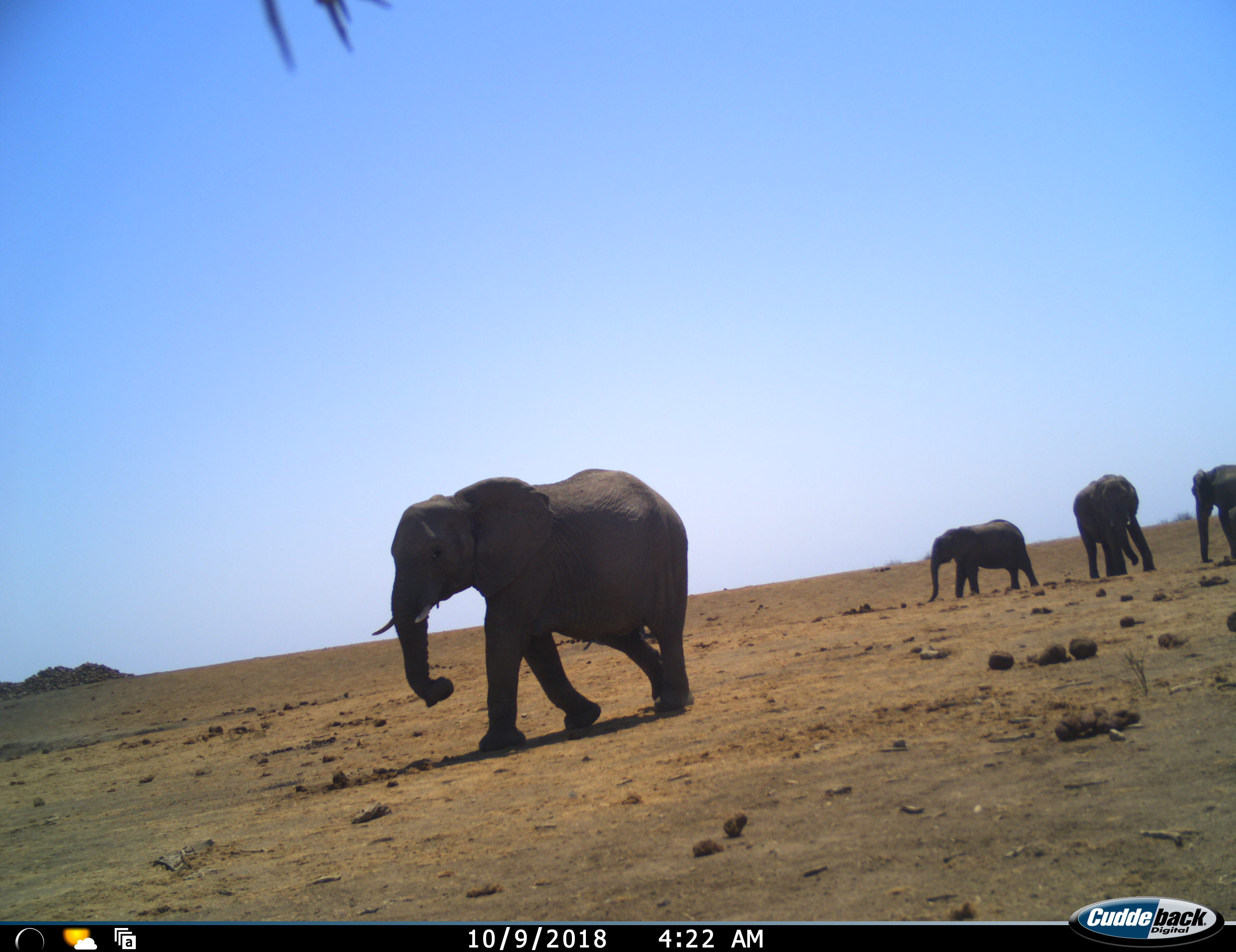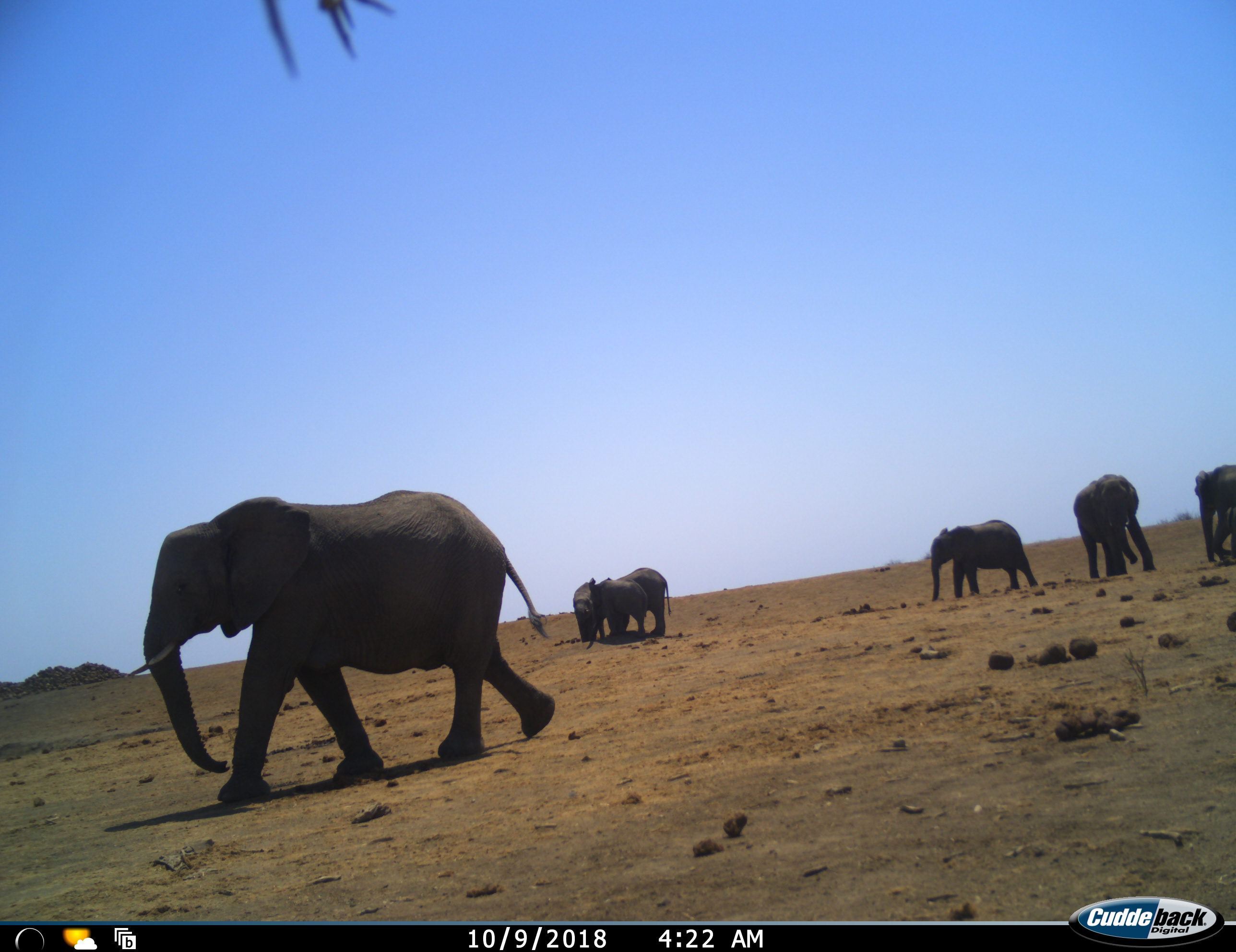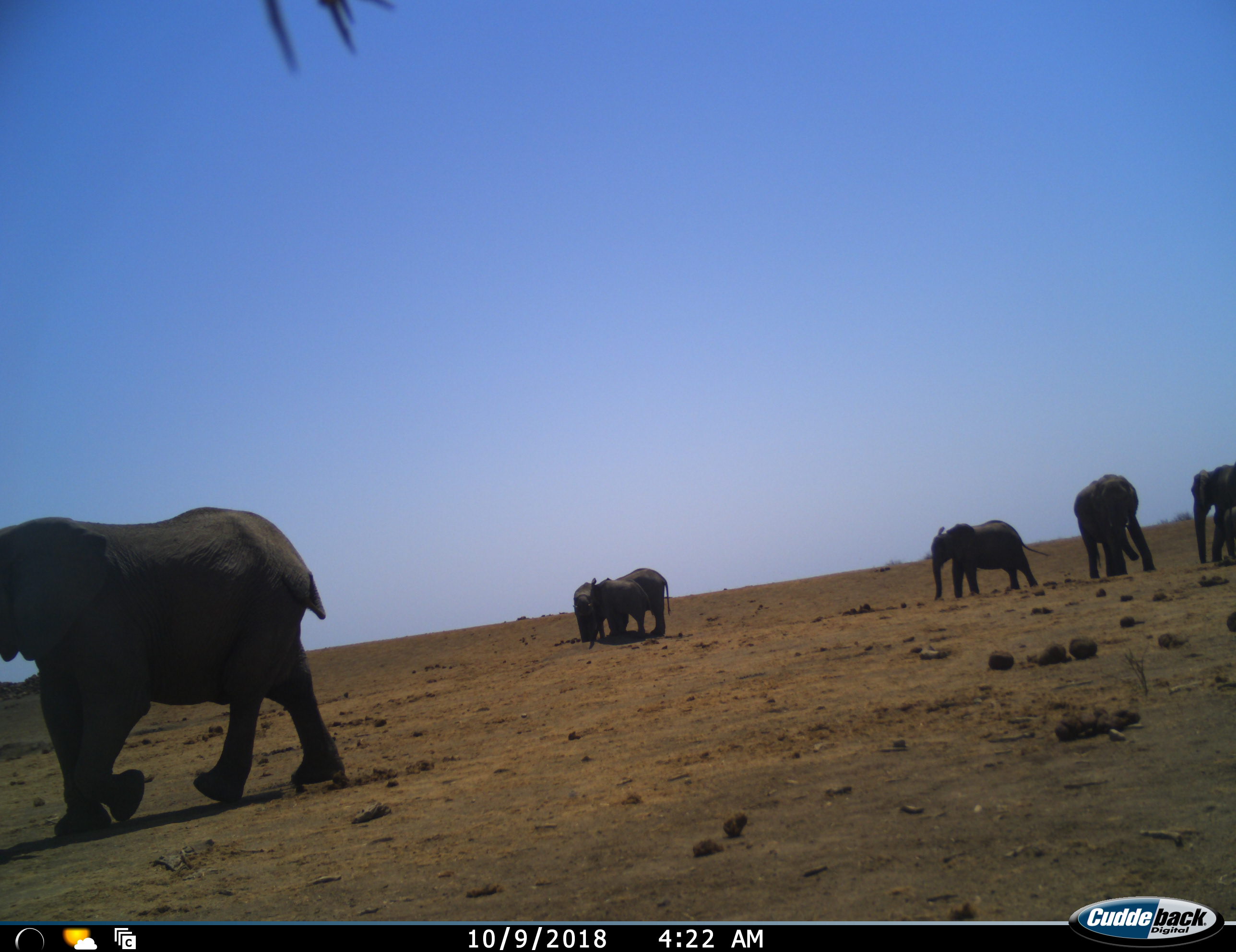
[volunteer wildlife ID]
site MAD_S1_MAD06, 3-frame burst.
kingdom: Animalia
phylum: Chordata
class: Mammalia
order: Proboscidea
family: Elephantidae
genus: Loxodonta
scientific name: Loxodonta africana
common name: african bush elephant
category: elephant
Elephant (african bush elephant) (Loxodonta africana), count 6. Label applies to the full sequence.